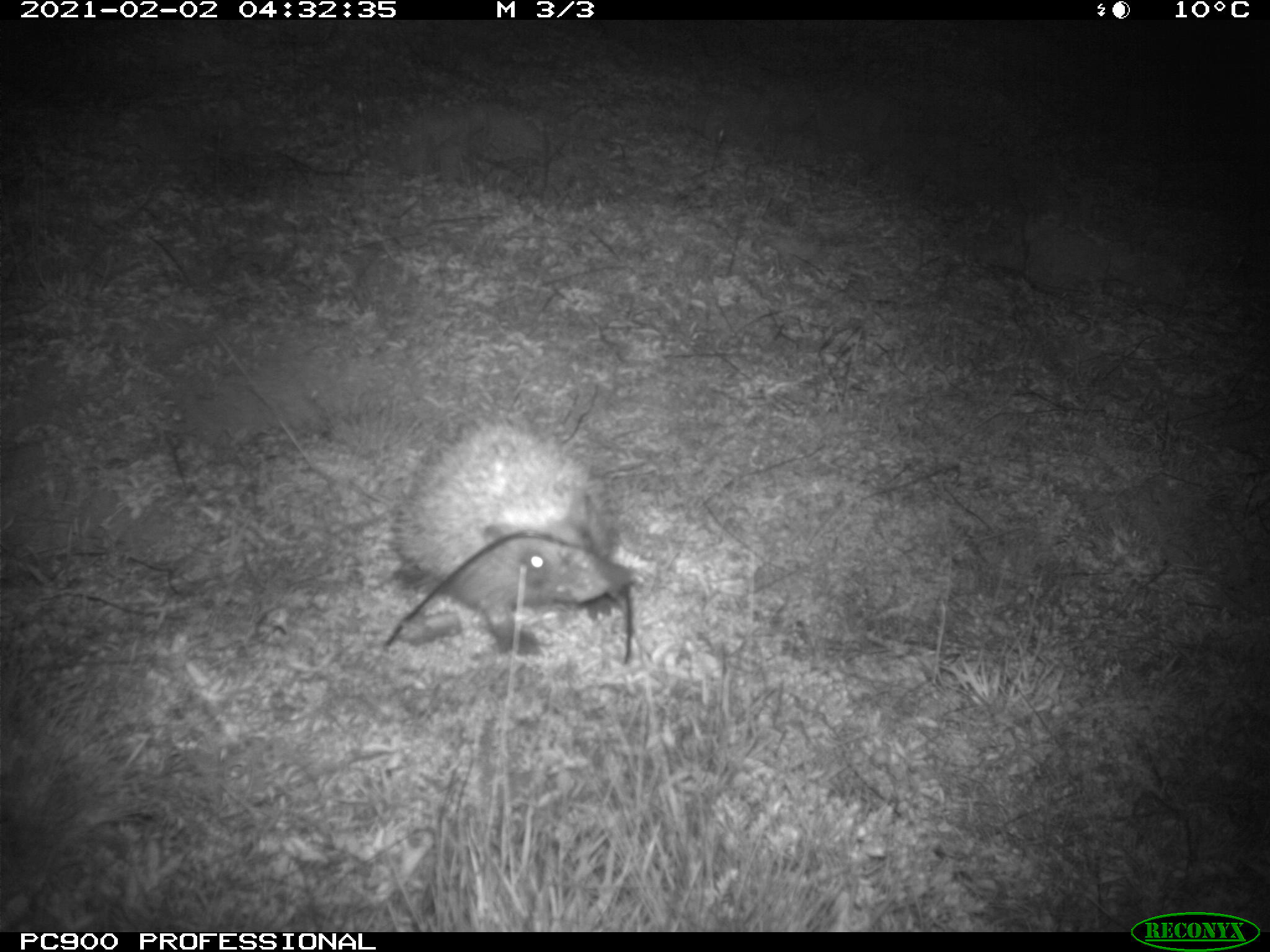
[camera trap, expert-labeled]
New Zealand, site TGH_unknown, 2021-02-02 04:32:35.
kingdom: Animalia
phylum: Chordata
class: Mammalia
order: Eulipotyphla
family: Erinaceidae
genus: Erinaceus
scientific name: Erinaceus europaeus europaeus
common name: european hedgehog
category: hedgehog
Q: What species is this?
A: Hedgehog (european hedgehog) (Erinaceus europaeus europaeus).